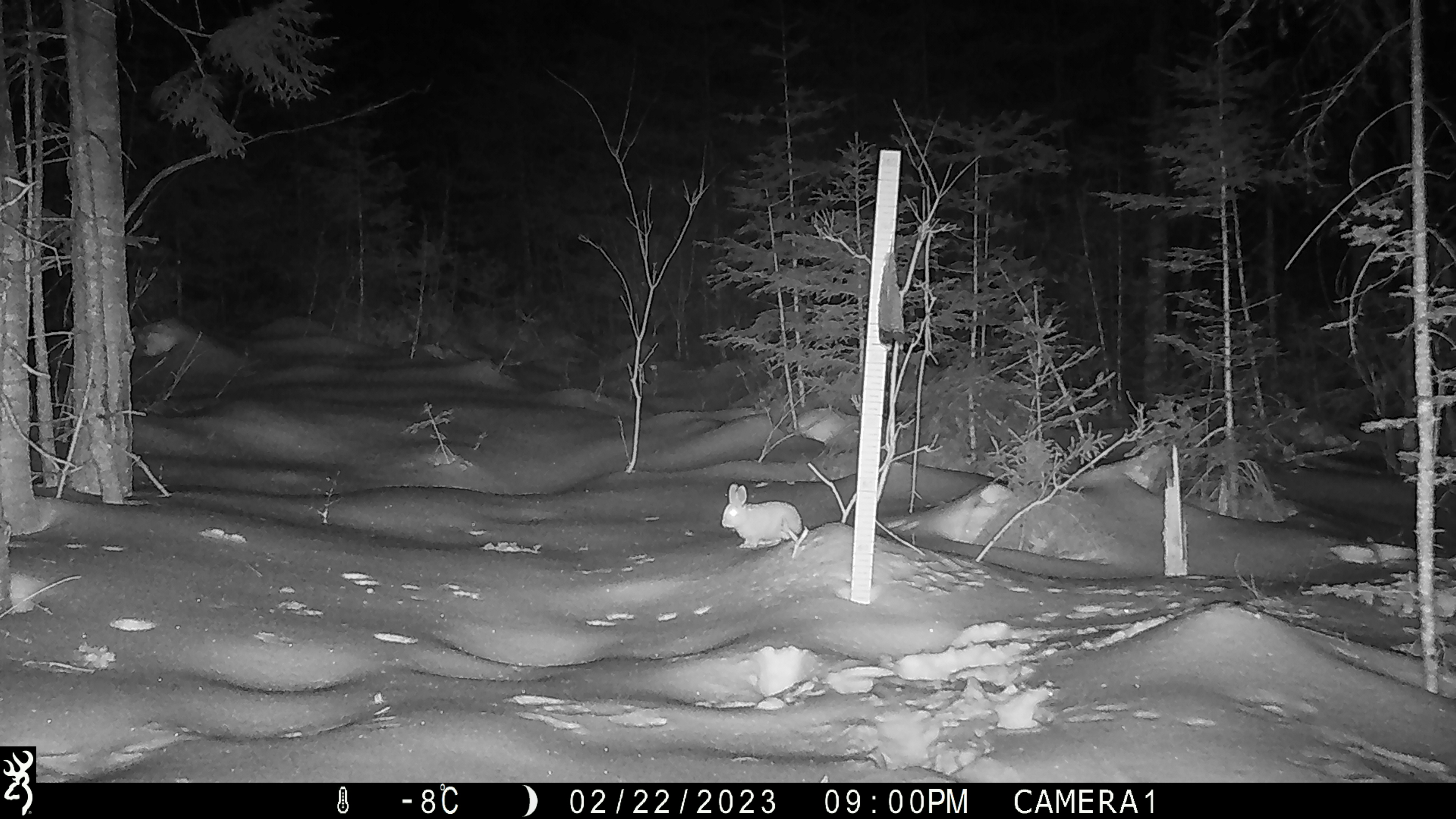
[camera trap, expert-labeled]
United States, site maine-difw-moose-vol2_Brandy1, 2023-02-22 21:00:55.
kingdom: Animalia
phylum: Chordata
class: Mammalia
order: Lagomorpha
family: Leporidae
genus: Lepus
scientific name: Lepus americanus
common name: snowshoe hare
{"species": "snowshoe hare (Lepus americanus)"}